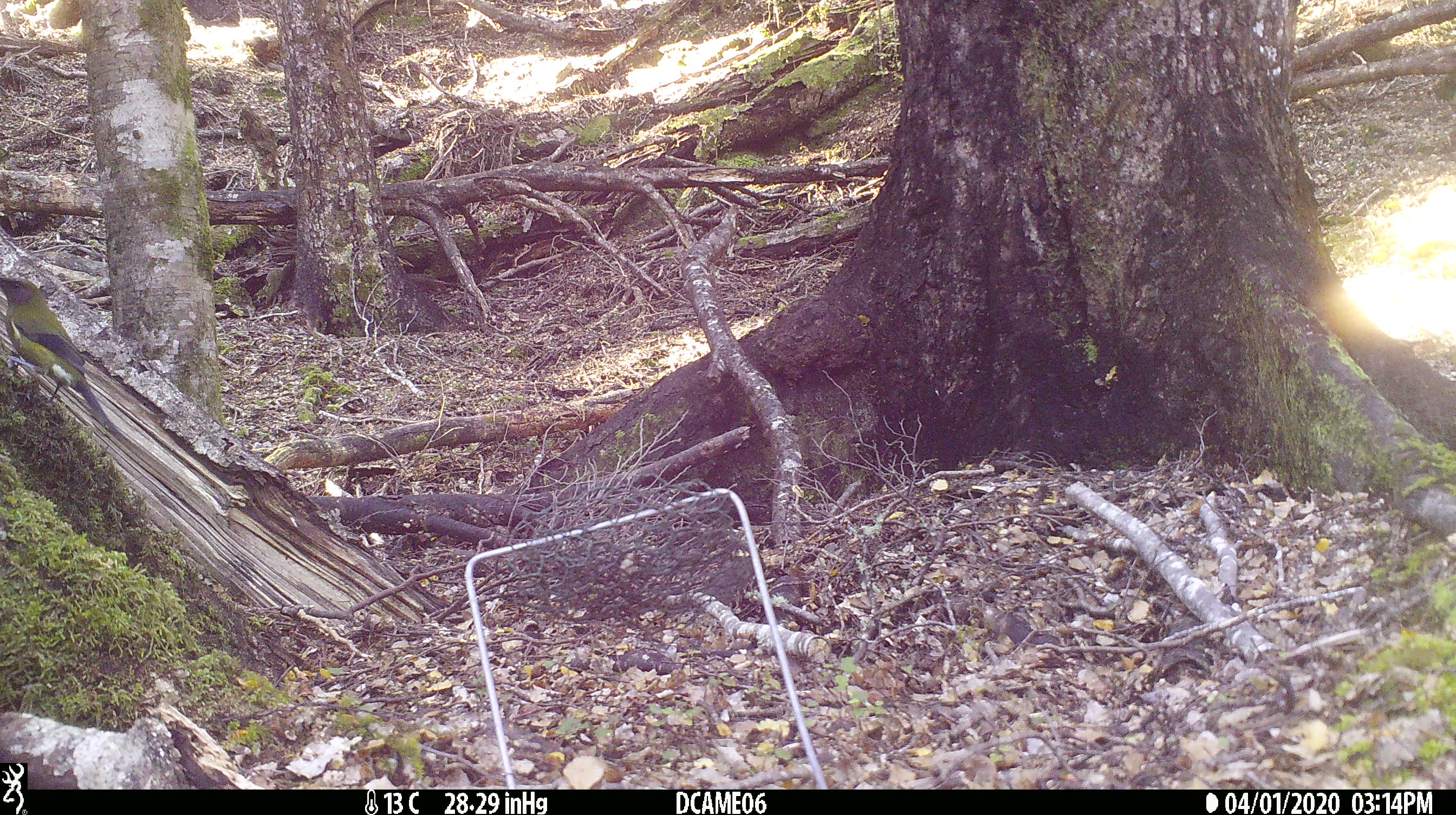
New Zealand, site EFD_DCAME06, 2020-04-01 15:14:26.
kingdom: Animalia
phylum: Chordata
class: Aves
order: Passeriformes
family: Meliphagidae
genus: Anthornis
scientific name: Anthornis melanura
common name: new zealand bellbird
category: bellbird